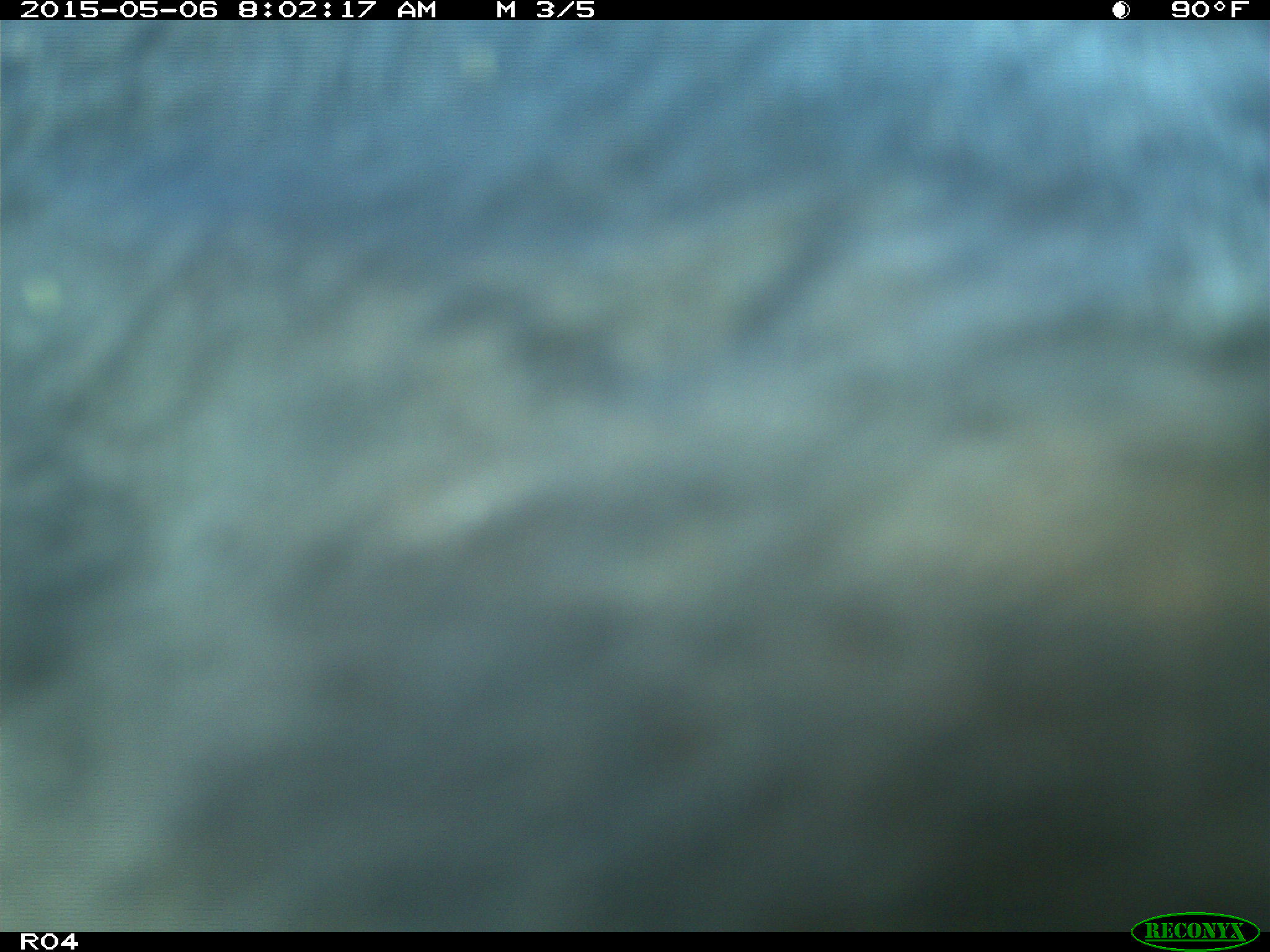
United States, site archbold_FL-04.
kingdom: Animalia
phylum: Chordata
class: Mammalia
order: Artiodactyla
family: Bovidae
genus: Bos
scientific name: Bos taurus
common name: domestic cow